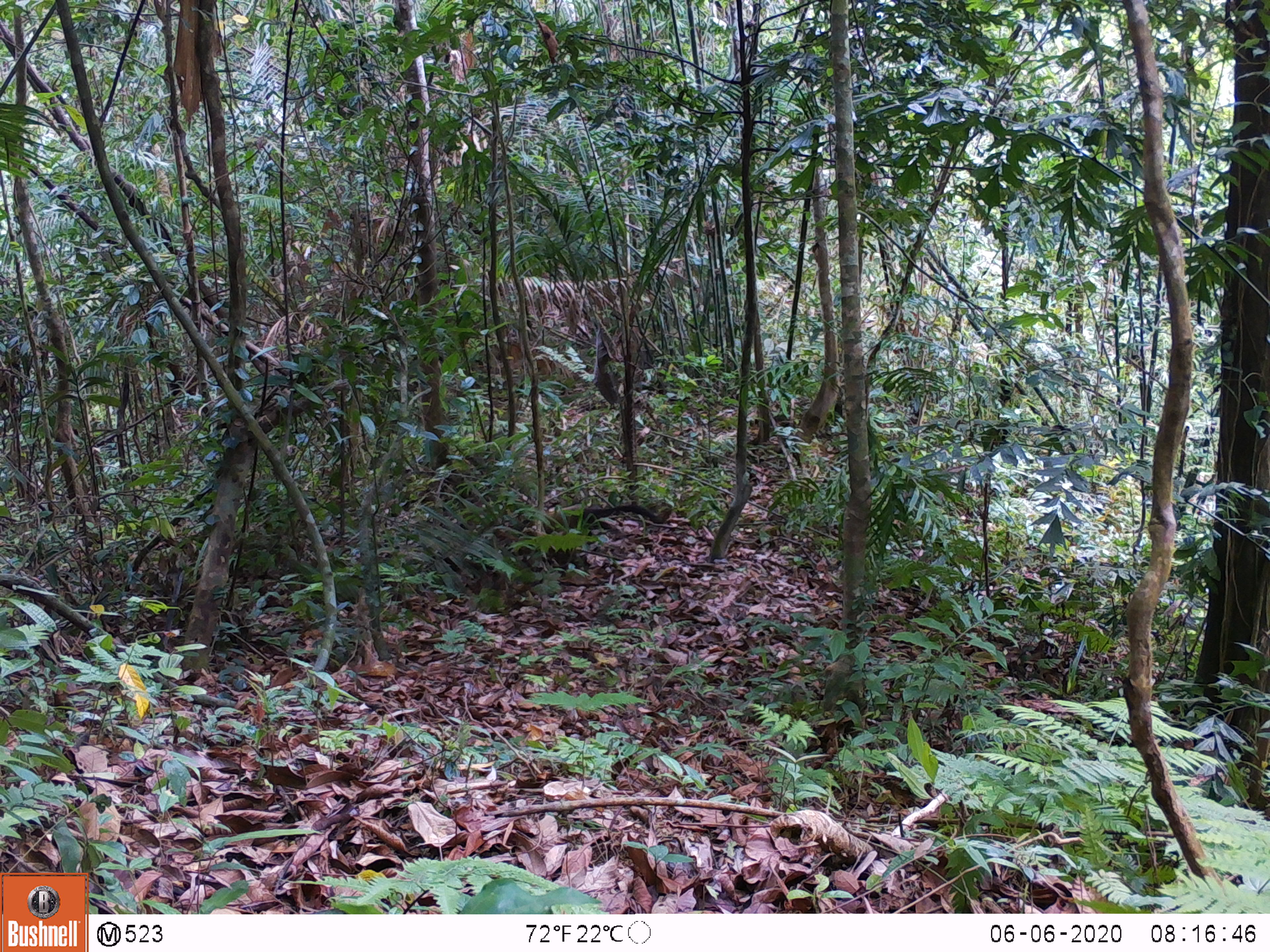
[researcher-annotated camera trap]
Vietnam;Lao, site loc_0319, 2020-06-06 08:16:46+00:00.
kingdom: Animalia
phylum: Chordata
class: Mammalia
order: Carnivora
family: Mustelidae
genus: Martes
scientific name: Martes flavigula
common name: yellow-throated marten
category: yellow throated marten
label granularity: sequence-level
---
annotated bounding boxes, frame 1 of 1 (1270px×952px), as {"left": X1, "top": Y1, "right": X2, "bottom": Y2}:
yellow throated marten: {"left": 524, "top": 505, "right": 664, "bottom": 535}